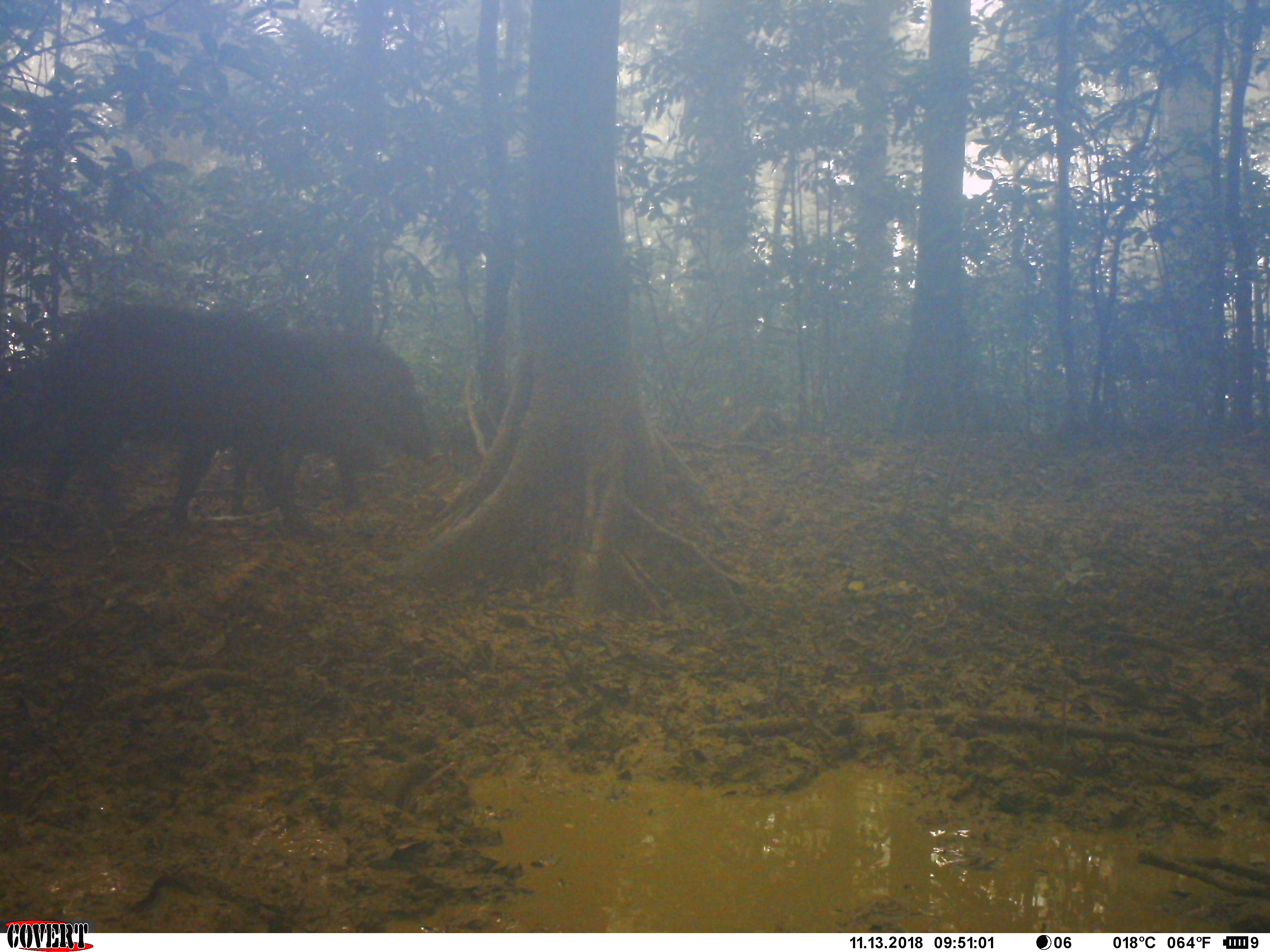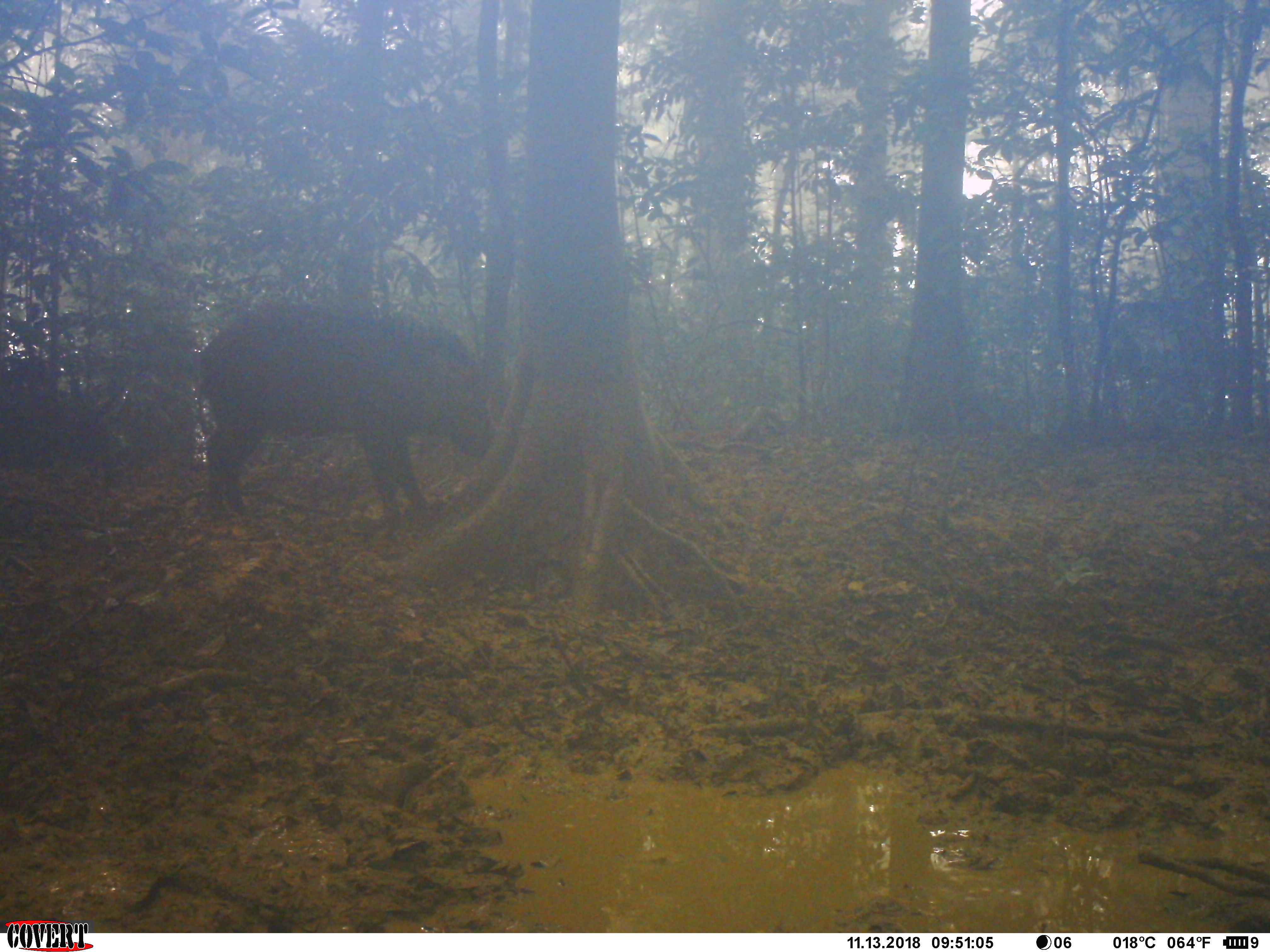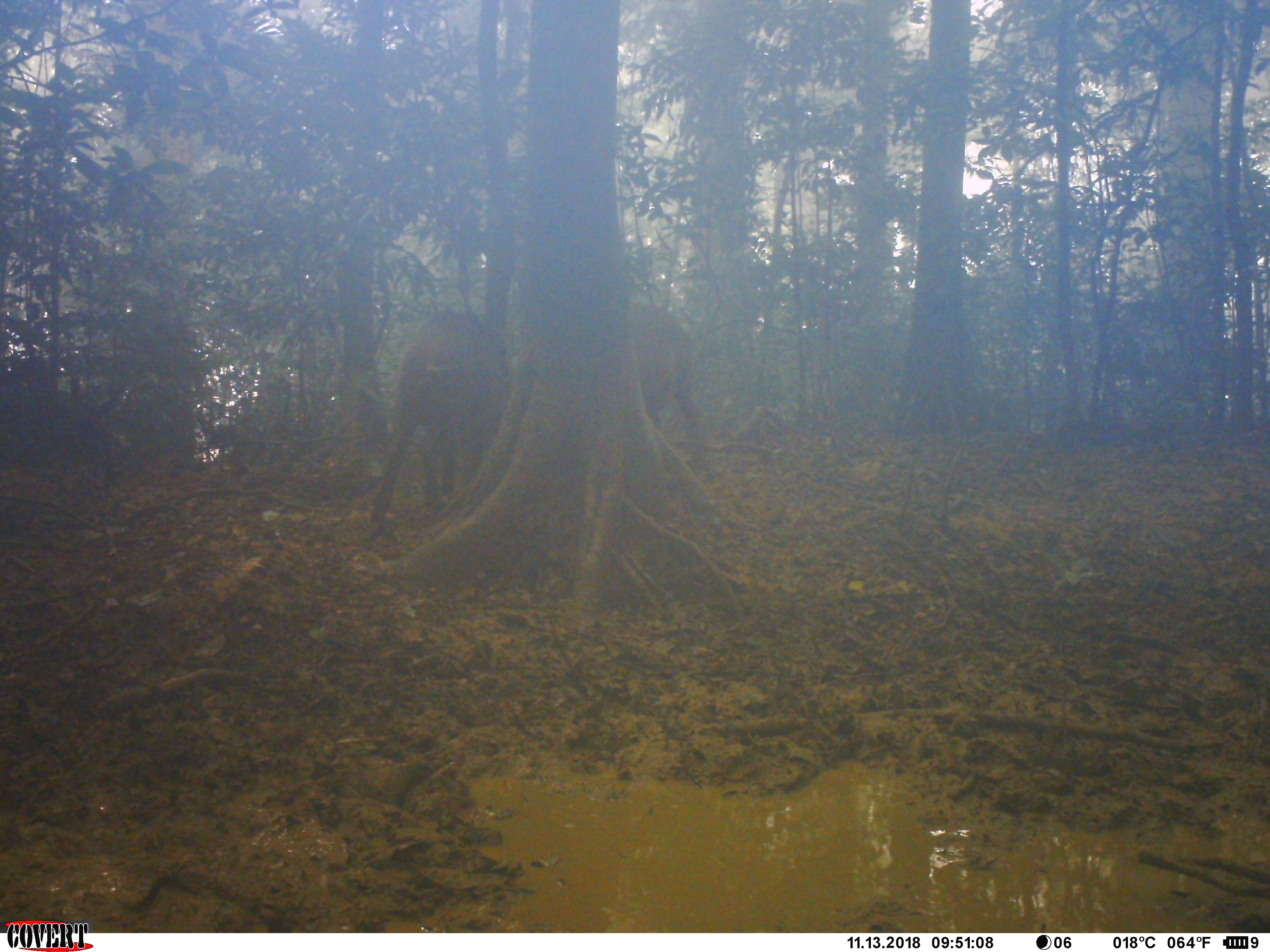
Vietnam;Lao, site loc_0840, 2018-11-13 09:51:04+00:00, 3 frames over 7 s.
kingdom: Animalia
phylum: Chordata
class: Mammalia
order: Artiodactyla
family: Suidae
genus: Sus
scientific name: Sus scrofa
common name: eurasian wild pig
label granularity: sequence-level